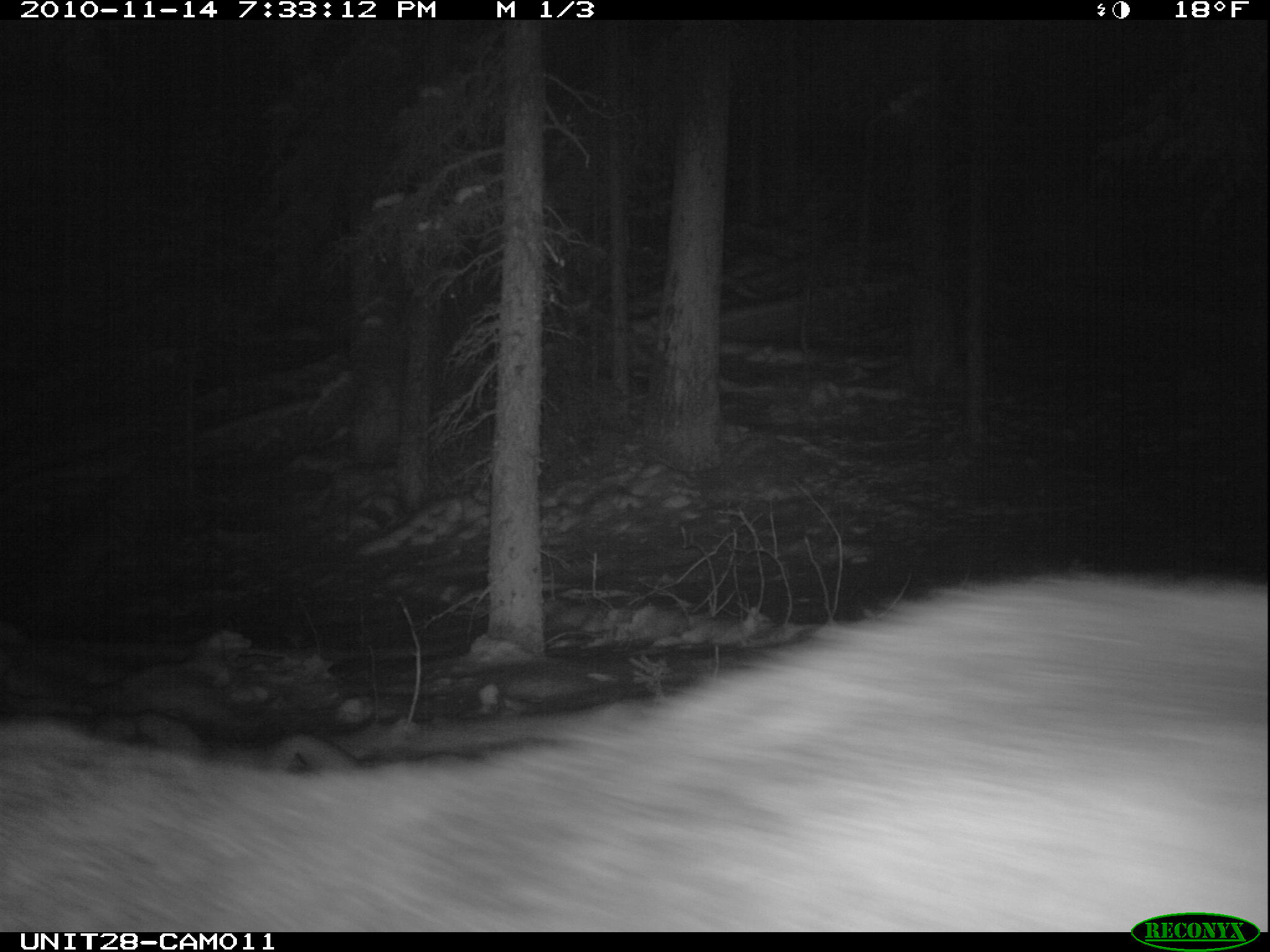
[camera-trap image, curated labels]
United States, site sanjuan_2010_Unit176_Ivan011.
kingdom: Animalia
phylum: Chordata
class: Mammalia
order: Artiodactyla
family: Cervidae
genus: Cervus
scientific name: Cervus elaphus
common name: red deer